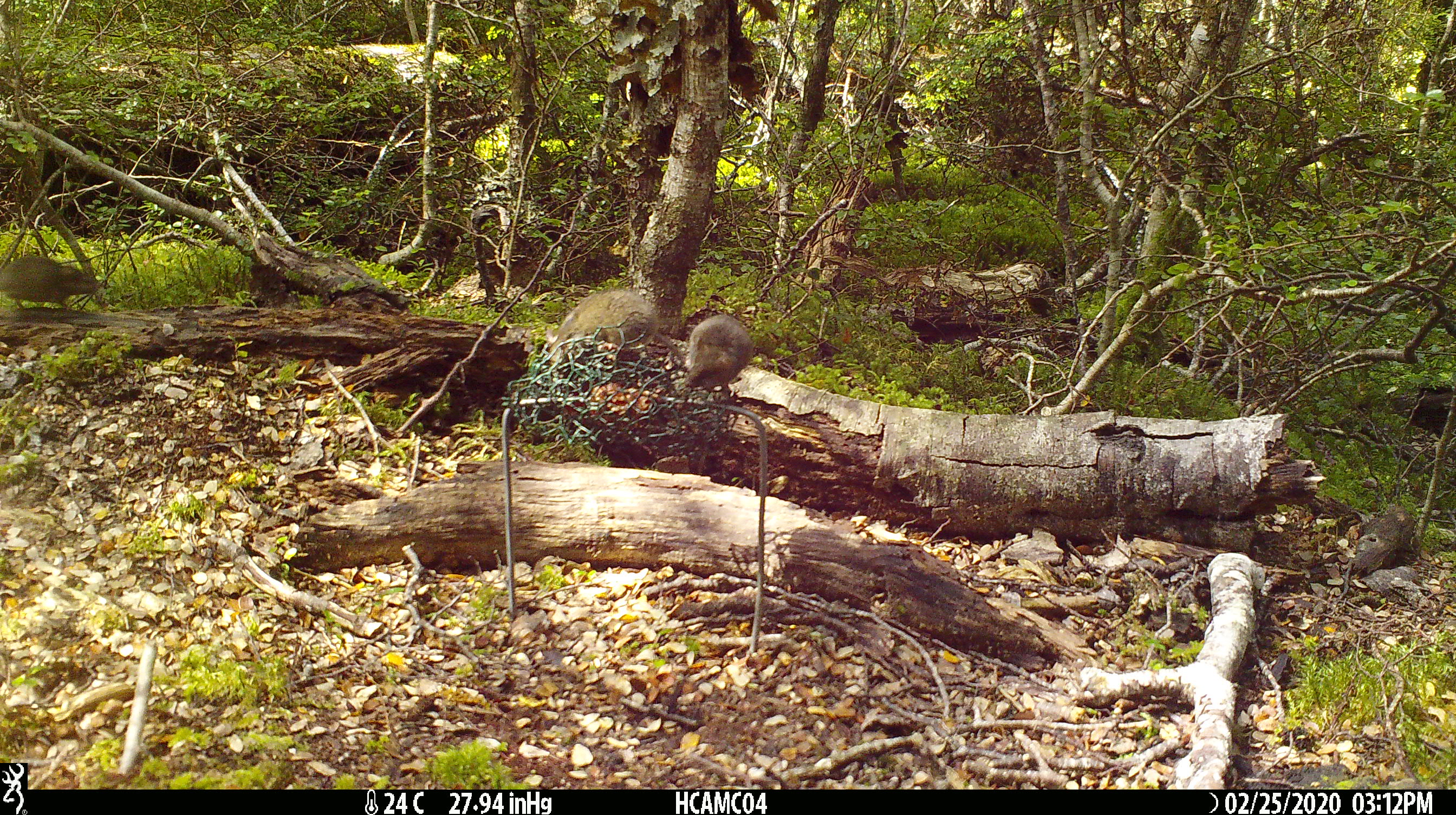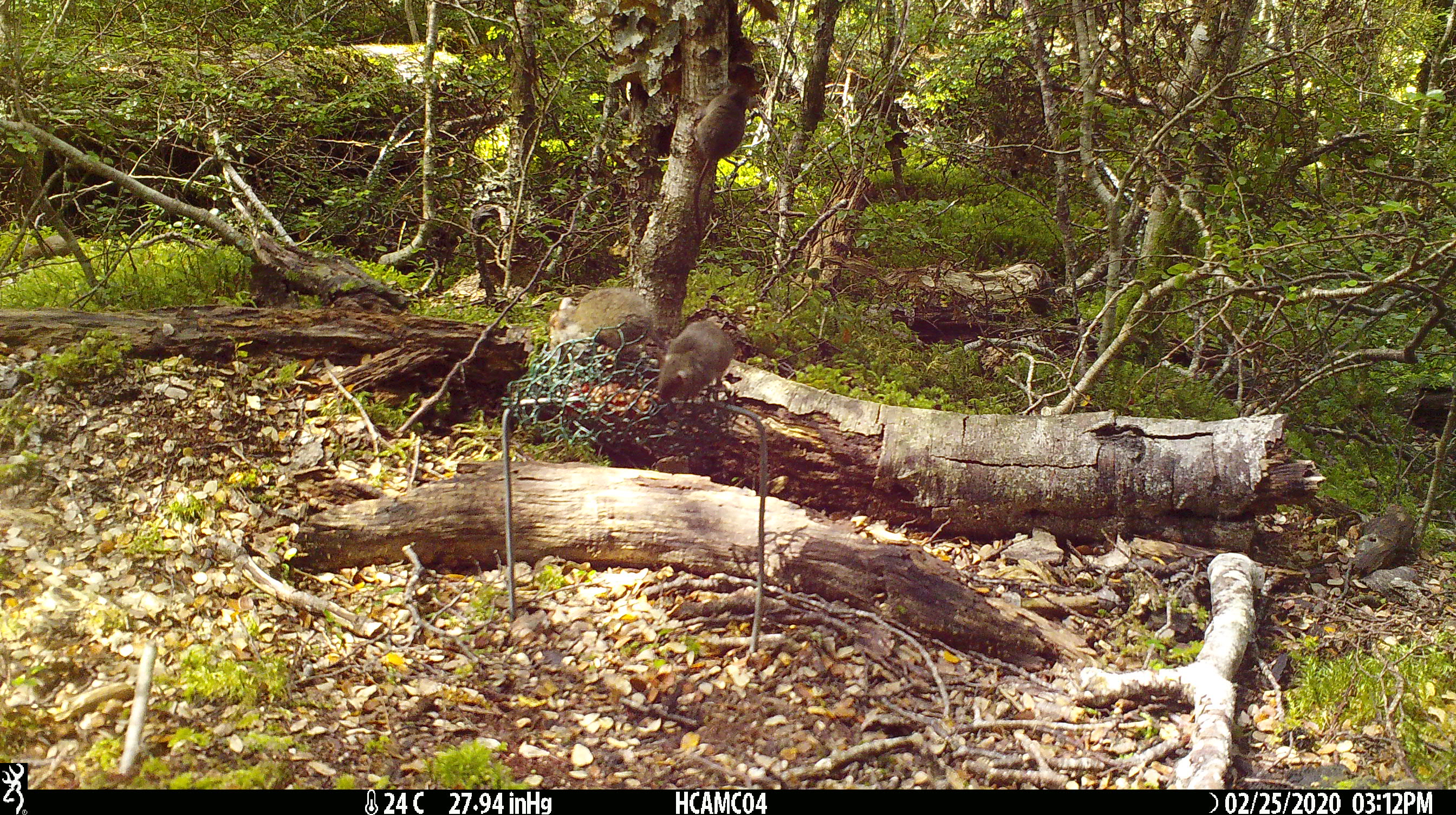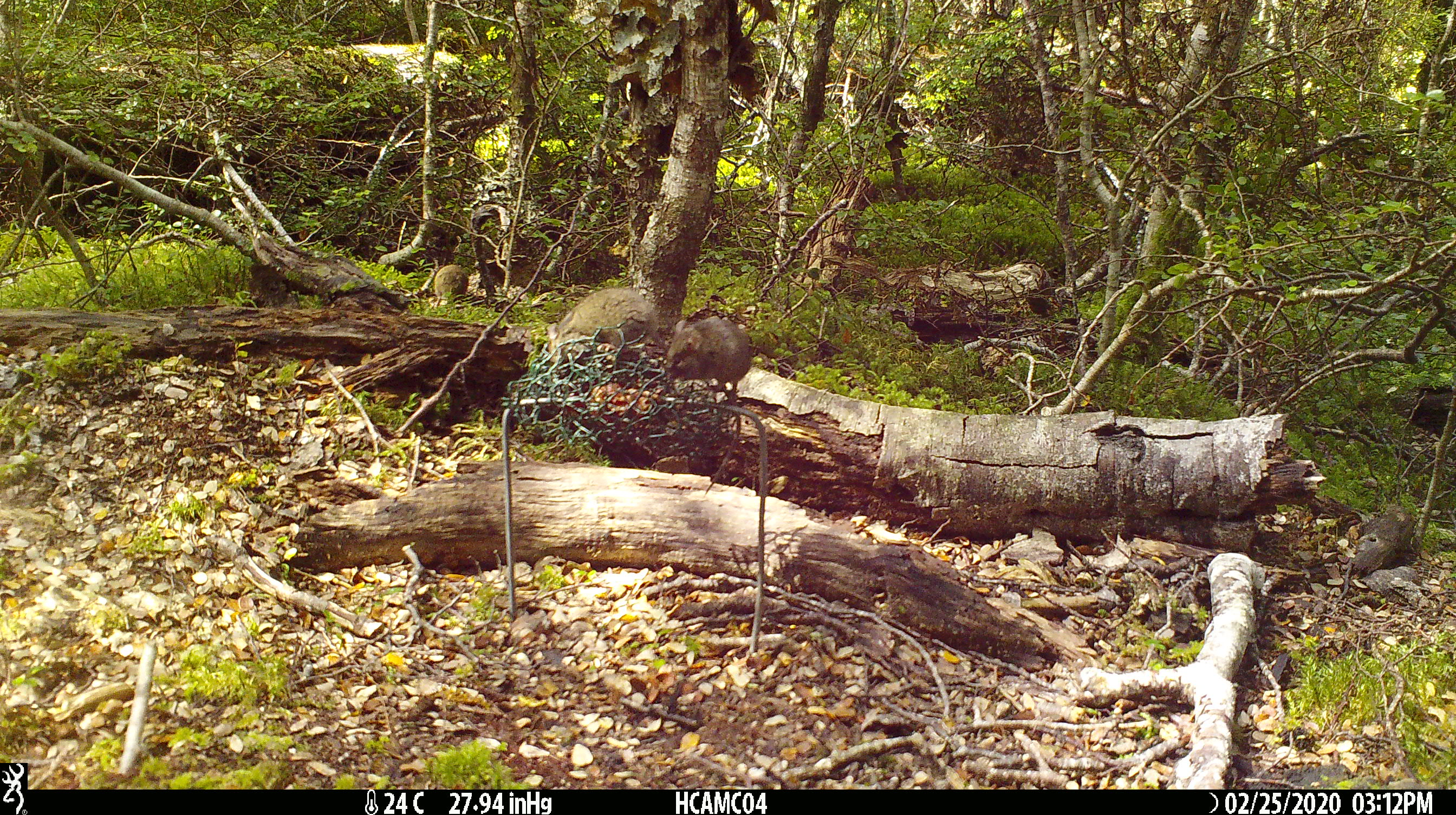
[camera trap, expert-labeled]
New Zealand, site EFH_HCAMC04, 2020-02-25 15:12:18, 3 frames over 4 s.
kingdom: Animalia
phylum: Chordata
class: Mammalia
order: Rodentia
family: Muridae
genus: Mus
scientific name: Mus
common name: mouse